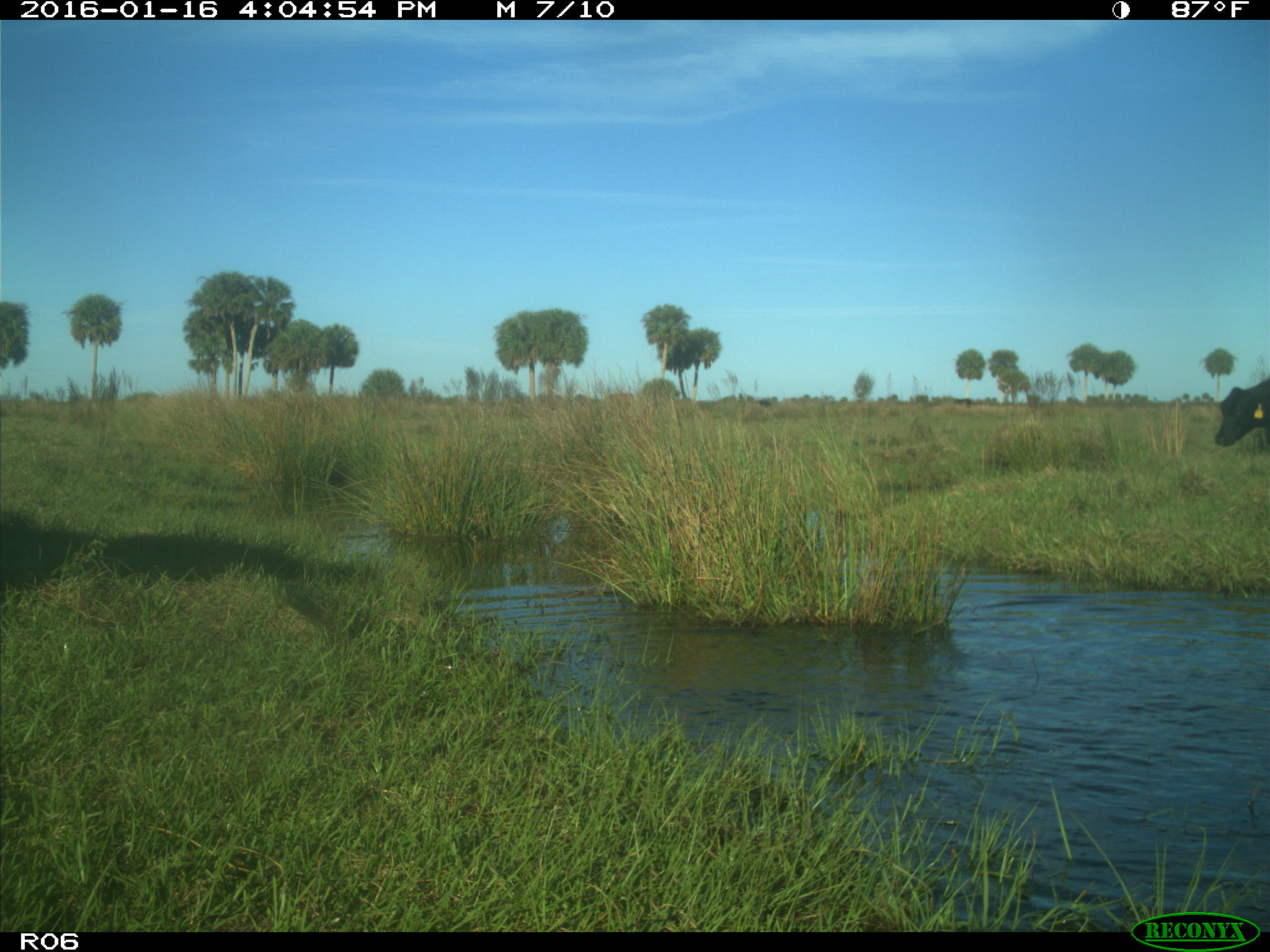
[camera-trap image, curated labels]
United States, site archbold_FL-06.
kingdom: Animalia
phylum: Chordata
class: Mammalia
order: Artiodactyla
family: Bovidae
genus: Bos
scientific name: Bos taurus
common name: domestic cow